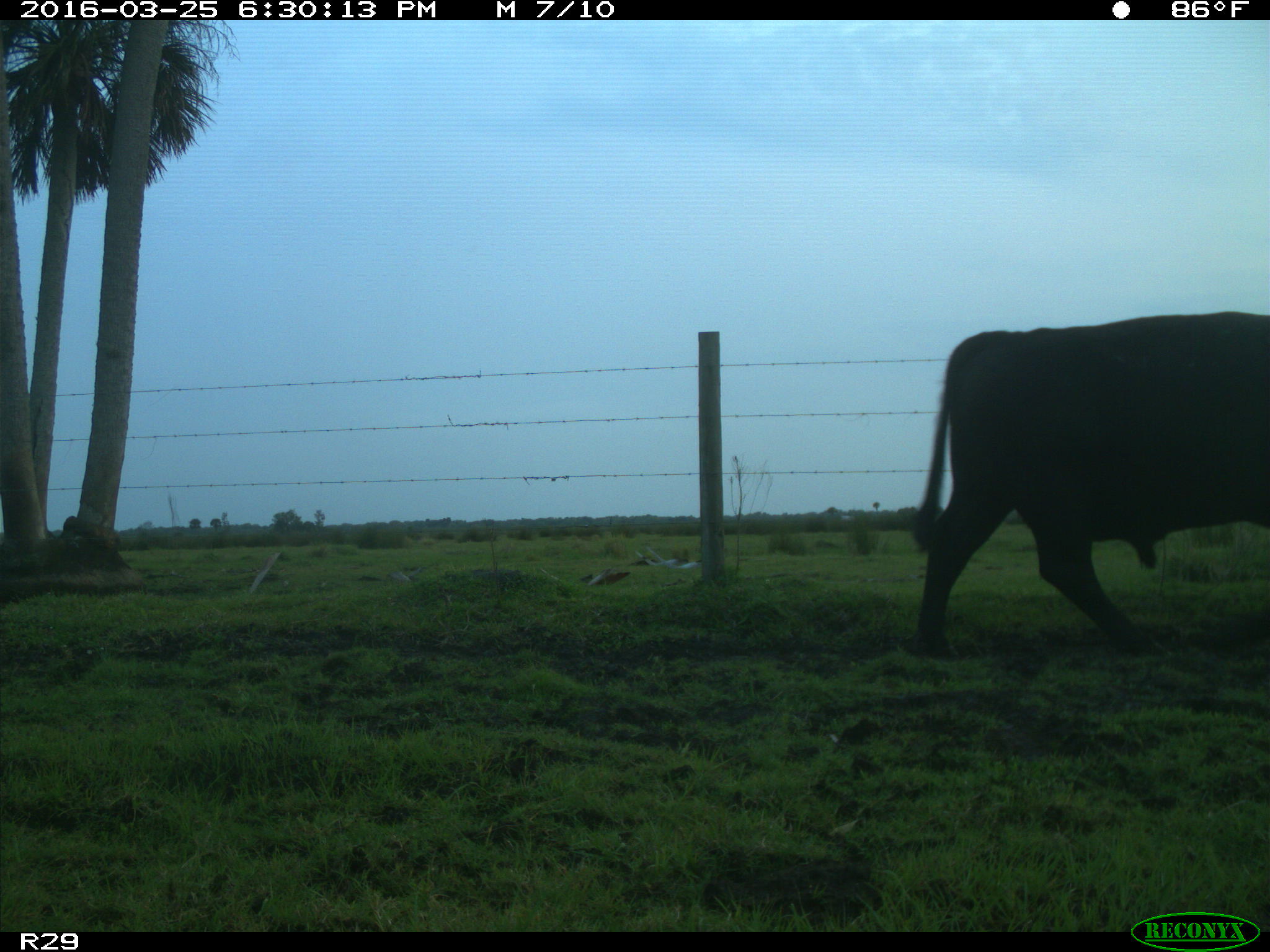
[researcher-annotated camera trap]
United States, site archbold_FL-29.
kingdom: Animalia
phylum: Chordata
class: Mammalia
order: Artiodactyla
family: Bovidae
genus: Bos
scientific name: Bos taurus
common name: domestic cow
Bos taurus (domestic cow).